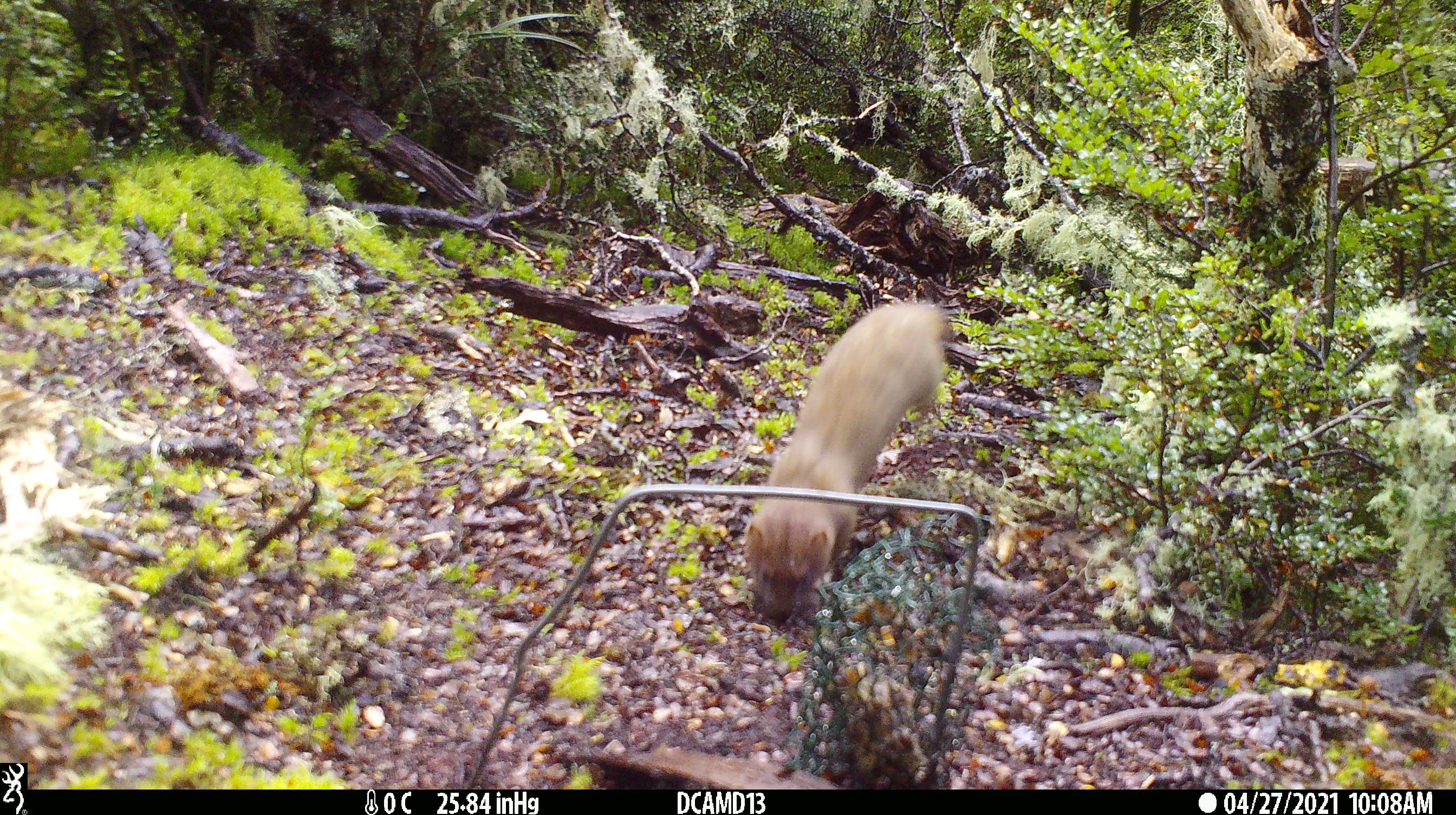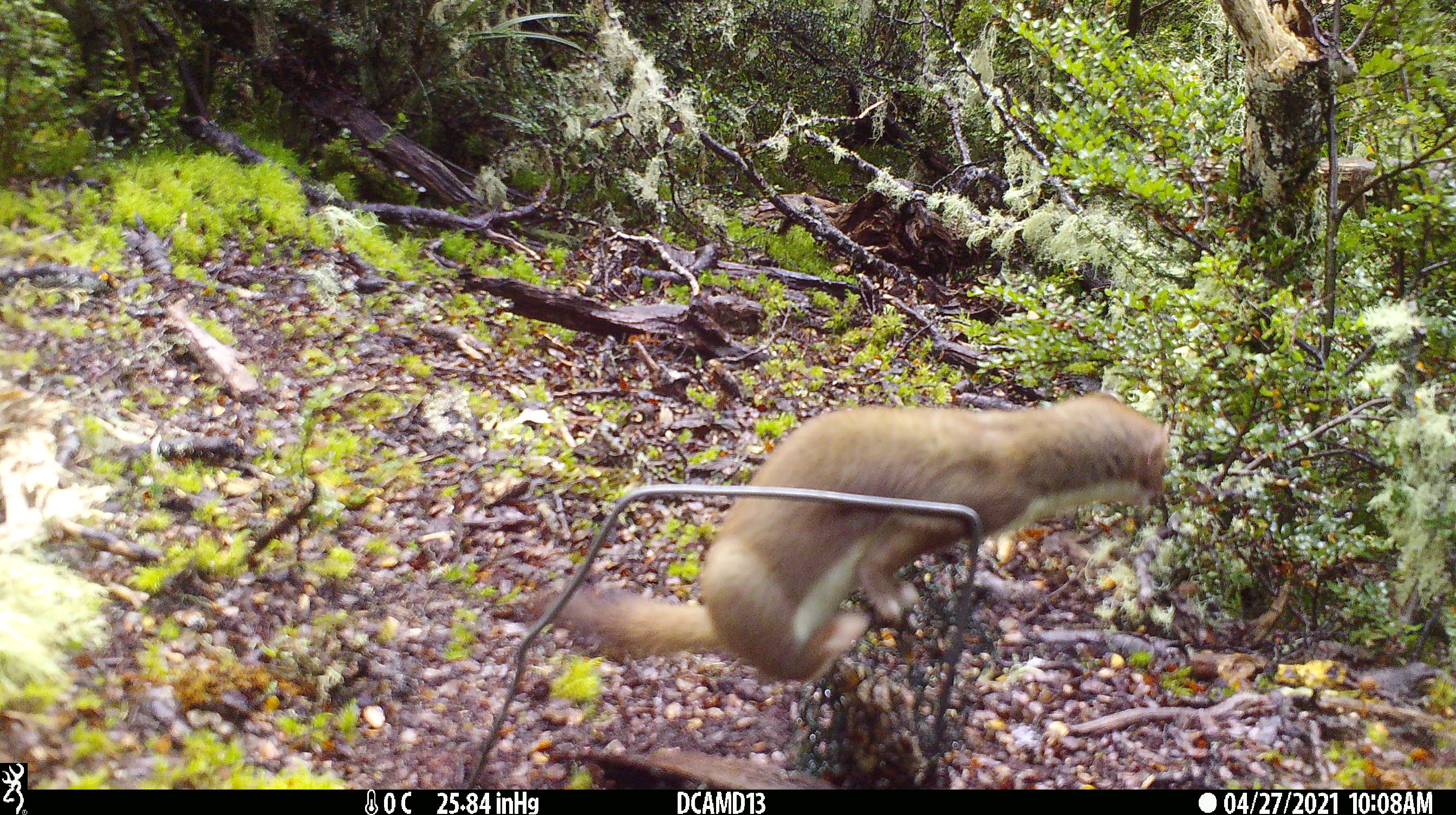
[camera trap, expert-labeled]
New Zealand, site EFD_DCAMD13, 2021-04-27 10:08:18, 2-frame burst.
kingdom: Animalia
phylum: Chordata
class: Mammalia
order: Carnivora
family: Mustelidae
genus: Mustela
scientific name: Mustela erminea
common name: stoat